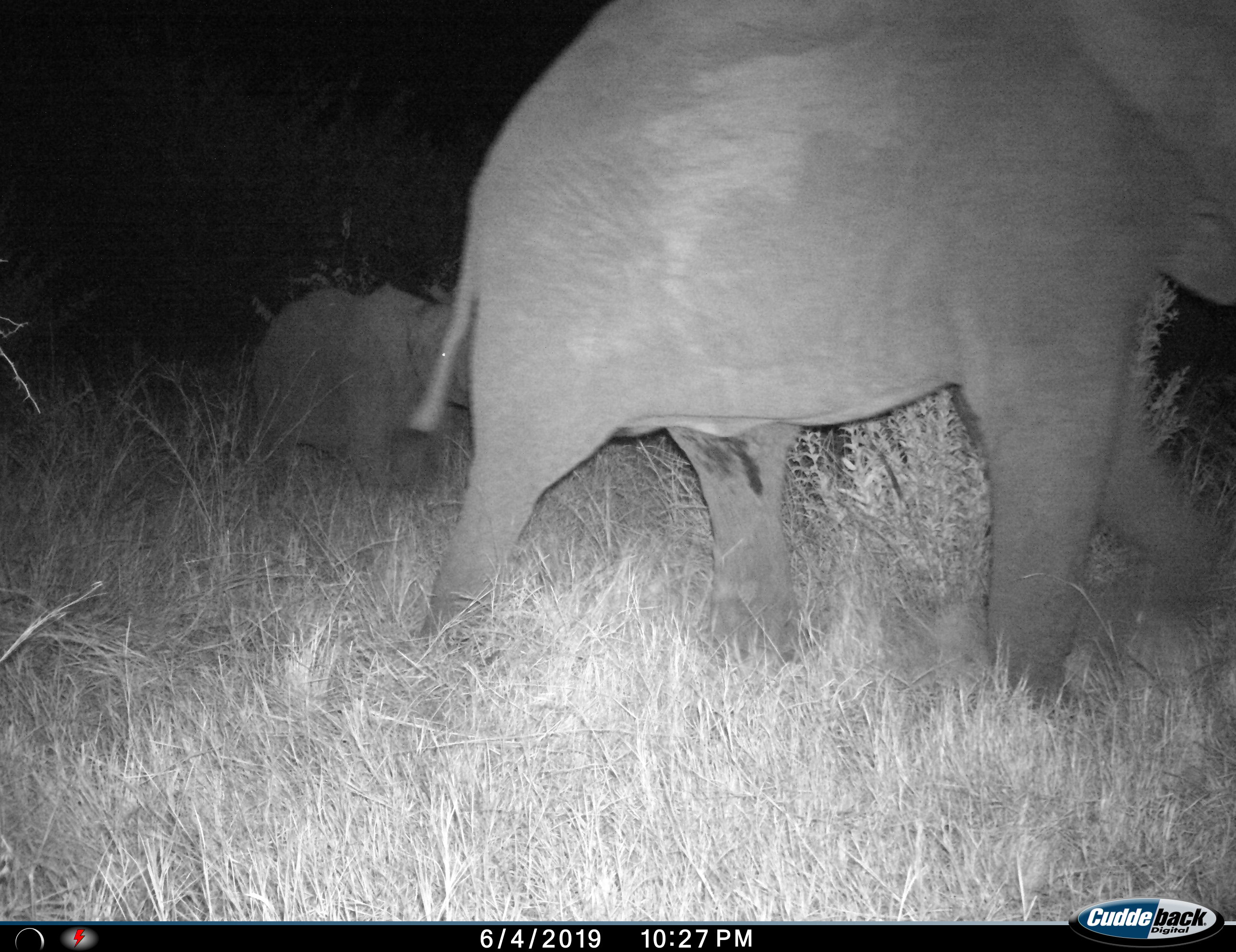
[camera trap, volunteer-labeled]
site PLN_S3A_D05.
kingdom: Animalia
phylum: Chordata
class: Mammalia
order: Proboscidea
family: Elephantidae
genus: Loxodonta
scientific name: Loxodonta africana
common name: african bush elephant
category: elephant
Elephant (african bush elephant) (Loxodonta africana), count 2. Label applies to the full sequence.